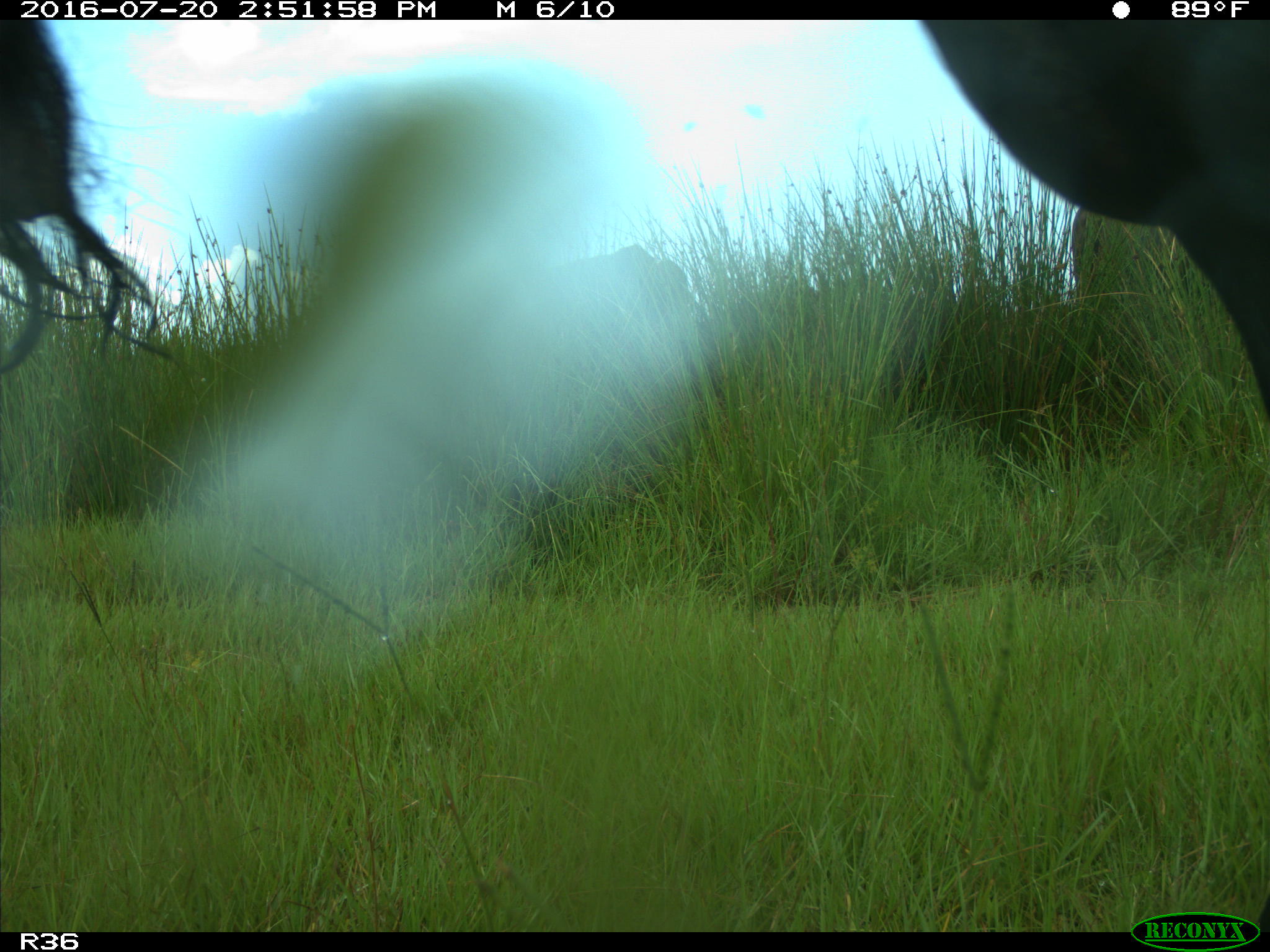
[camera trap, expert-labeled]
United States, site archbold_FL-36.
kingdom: Animalia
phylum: Chordata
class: Mammalia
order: Artiodactyla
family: Bovidae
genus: Bos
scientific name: Bos taurus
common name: domestic cow